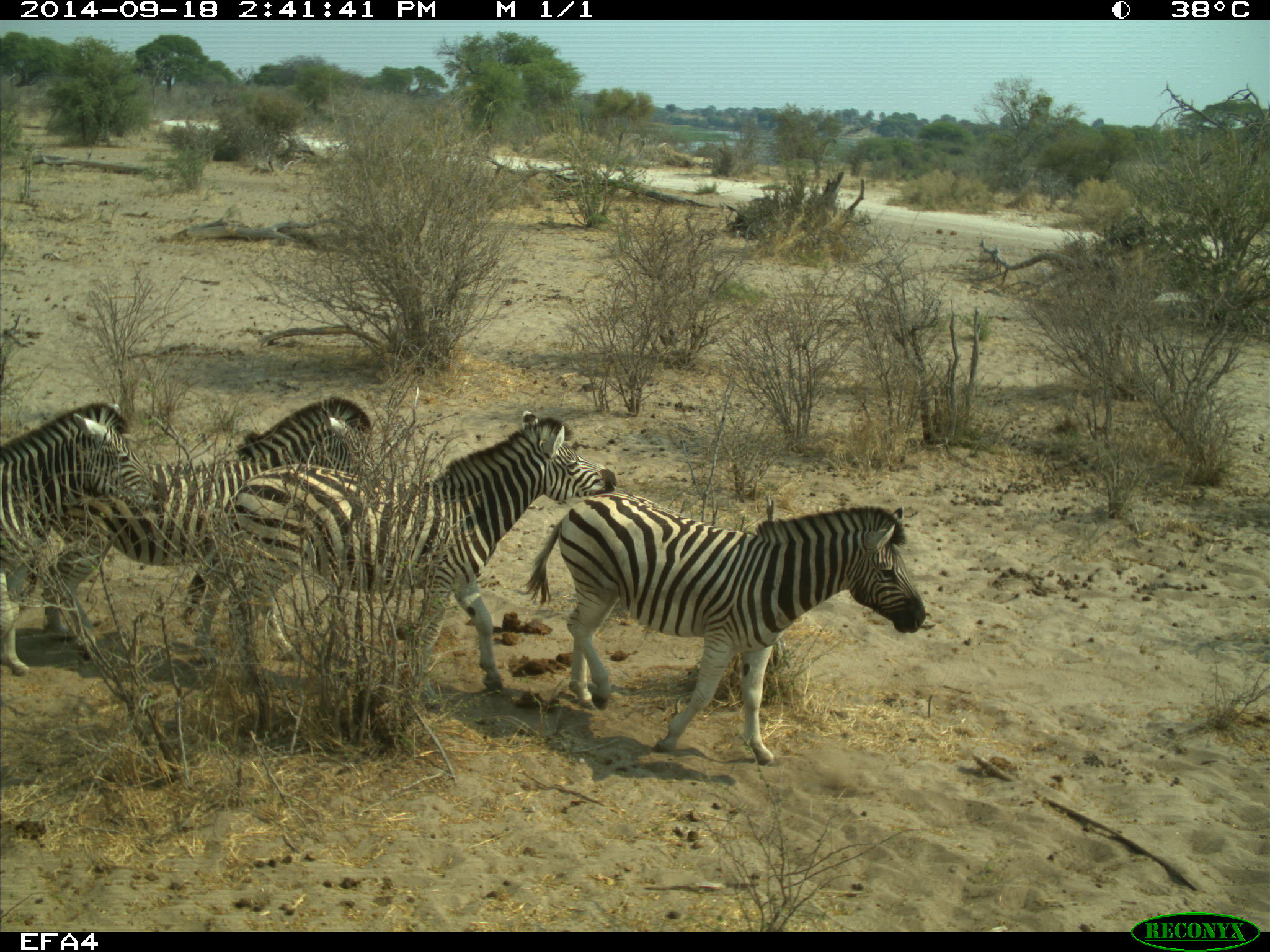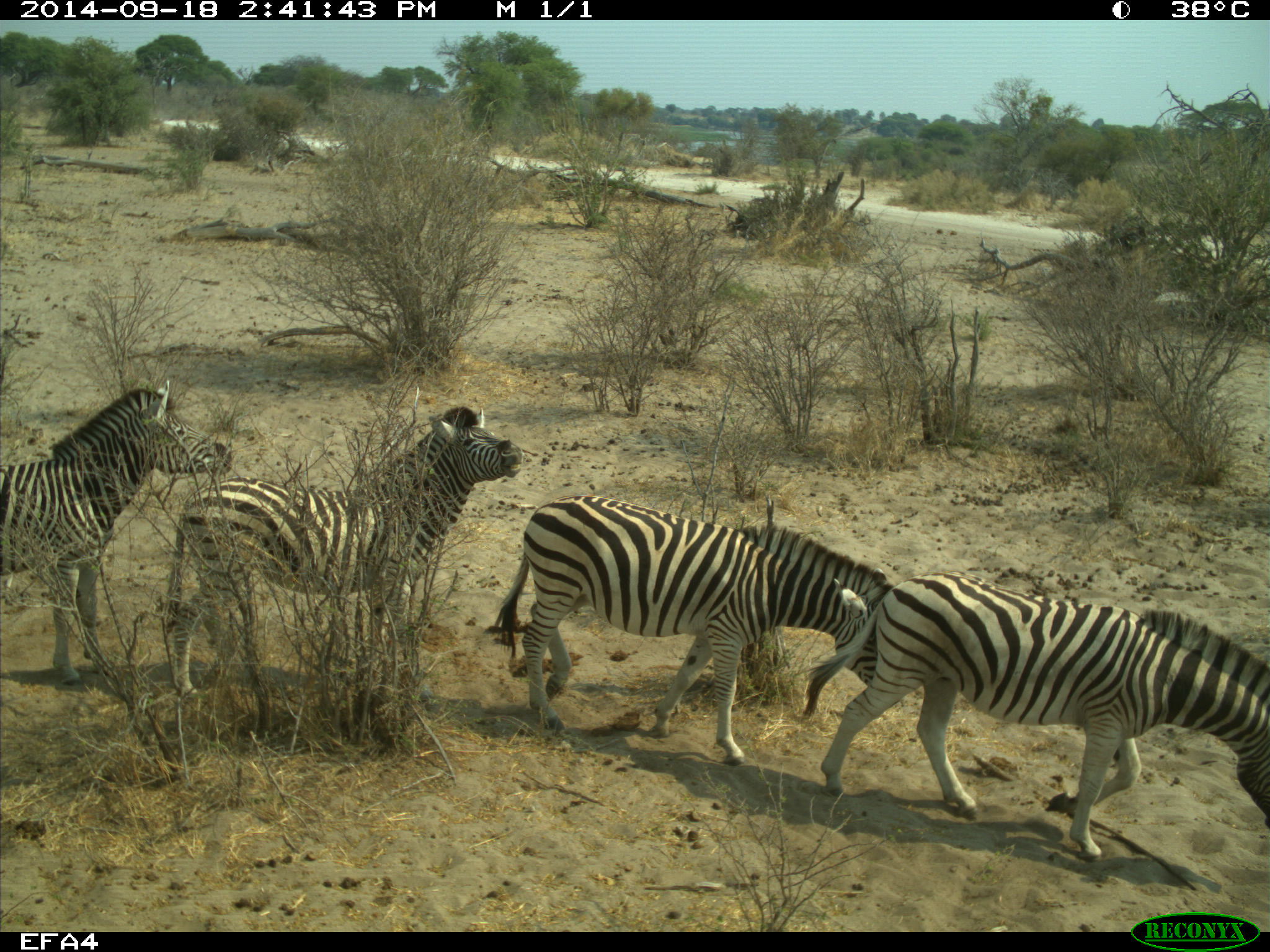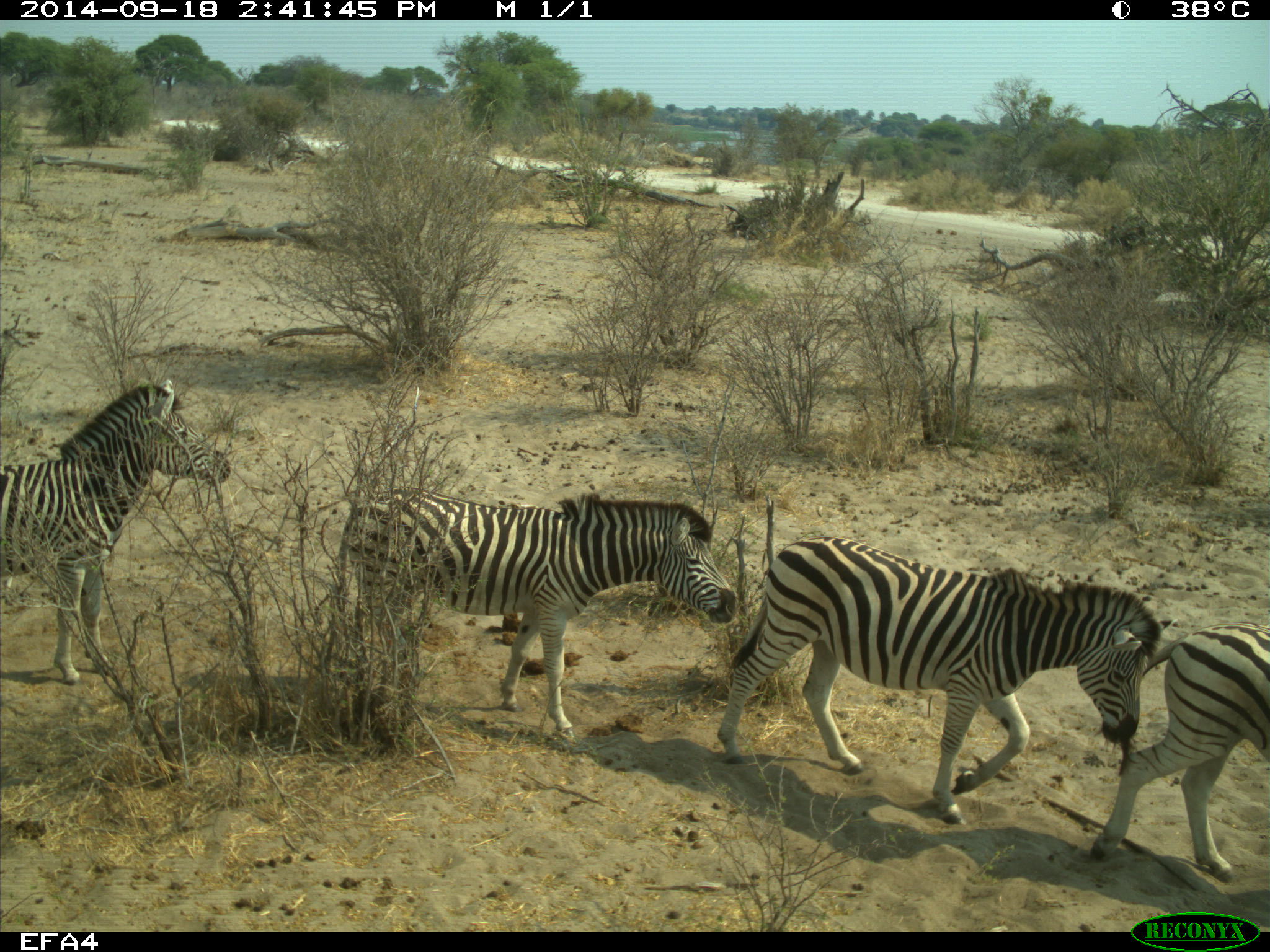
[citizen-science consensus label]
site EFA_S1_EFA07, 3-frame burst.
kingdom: Animalia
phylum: Chordata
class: Mammalia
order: Perissodactyla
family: Equidae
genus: Equus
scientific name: Equus quagga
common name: plains zebra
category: zebraplains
Zebraplains (plains zebra) (Equus quagga), count 4. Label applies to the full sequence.